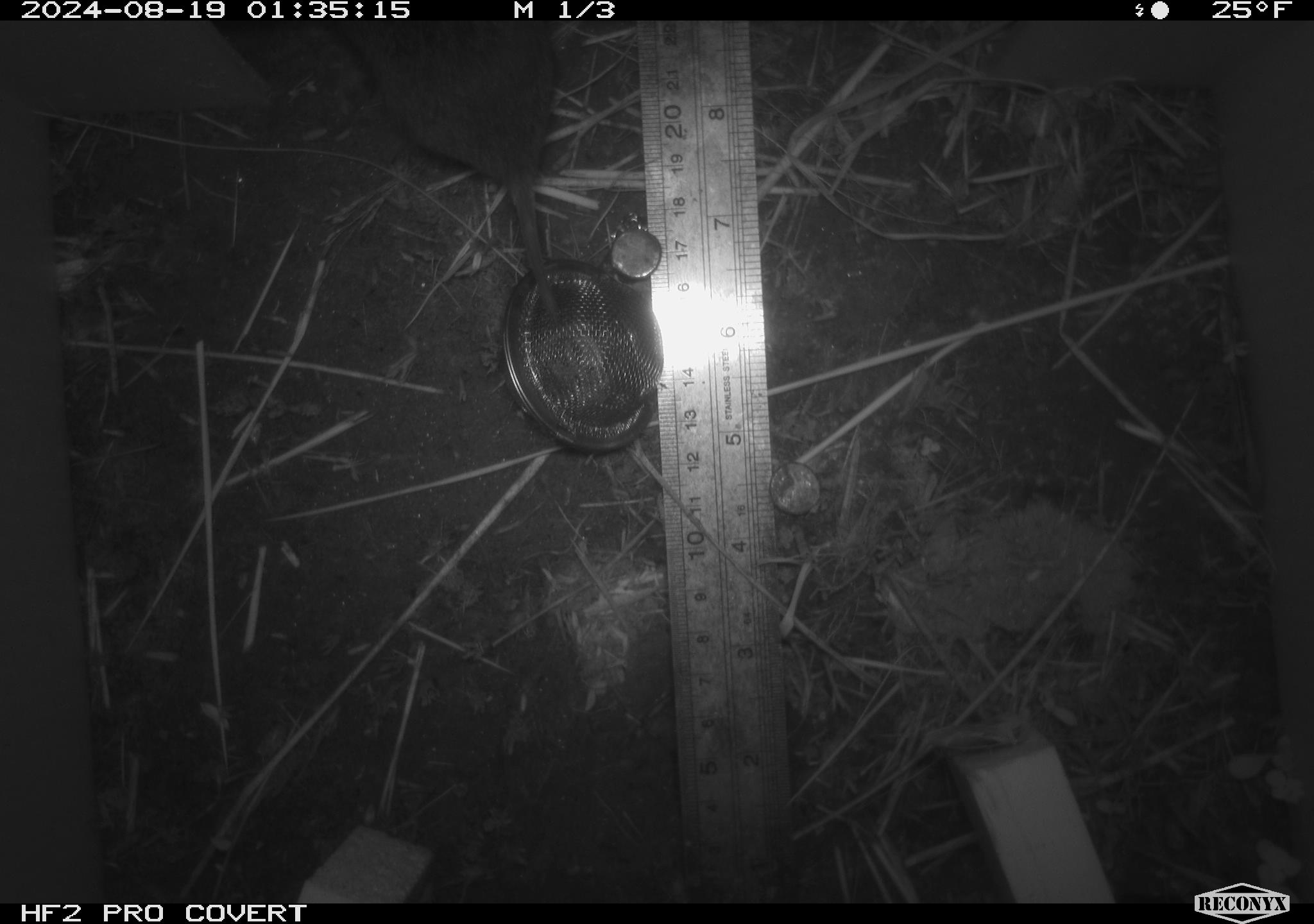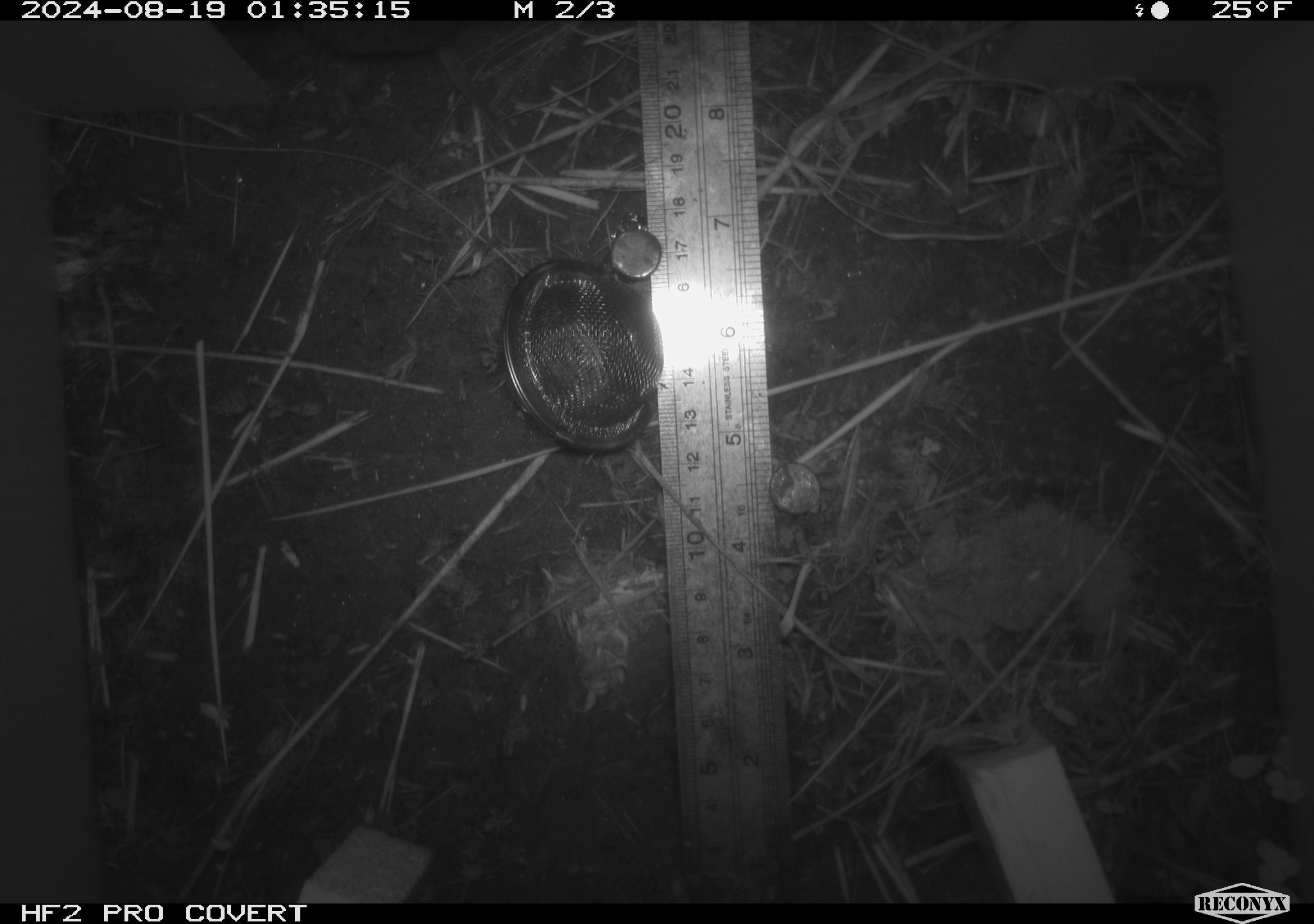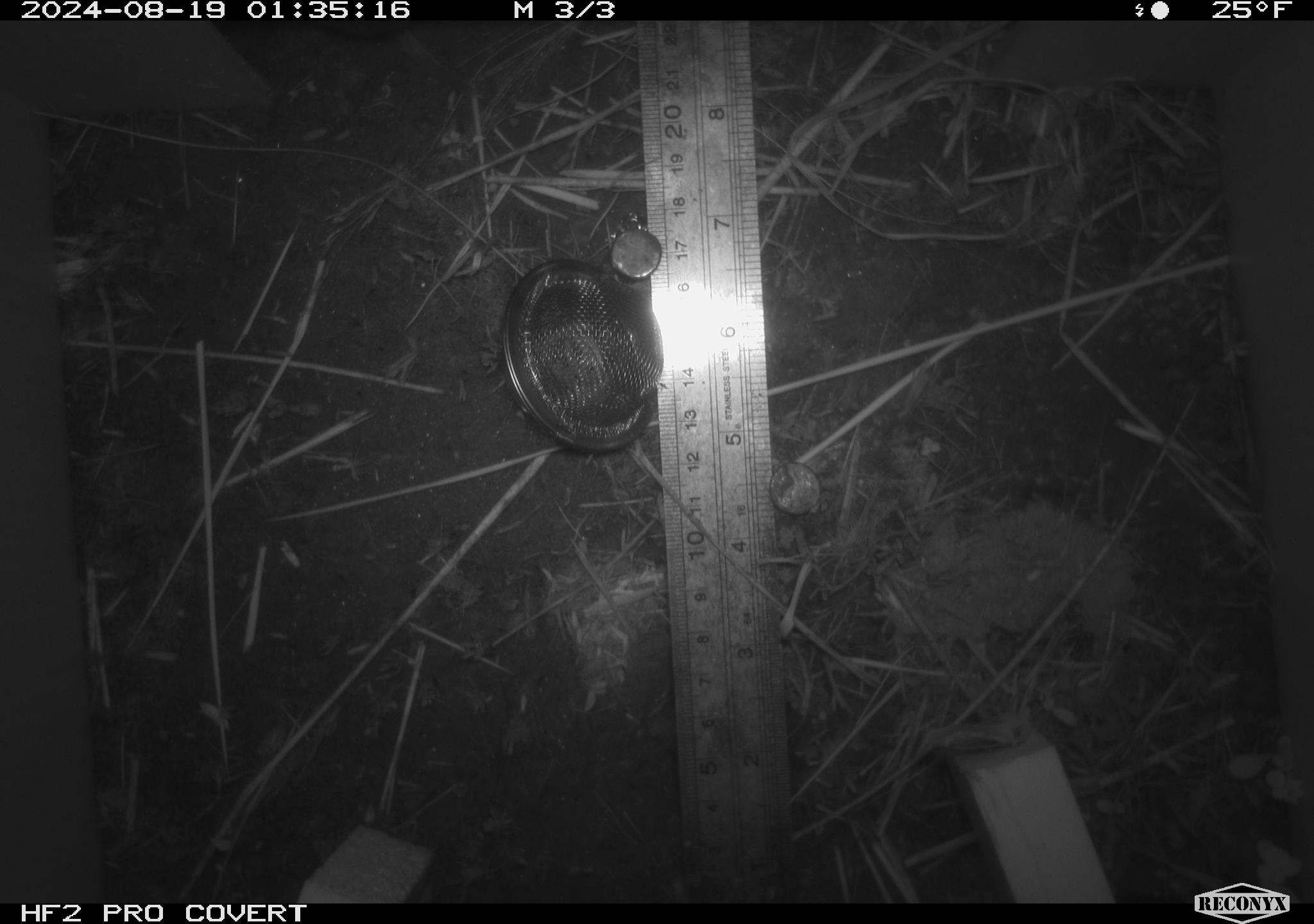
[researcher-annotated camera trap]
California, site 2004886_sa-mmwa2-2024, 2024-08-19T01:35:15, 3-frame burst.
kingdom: Animalia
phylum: Chordata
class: Mammalia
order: Rodentia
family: Cricetidae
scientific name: Arvicolinae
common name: voles, lemmings, and muskrats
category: arvicolinae subfamily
Arvicolinae subfamily (voles, lemmings, and muskrats) (Arvicolinae).